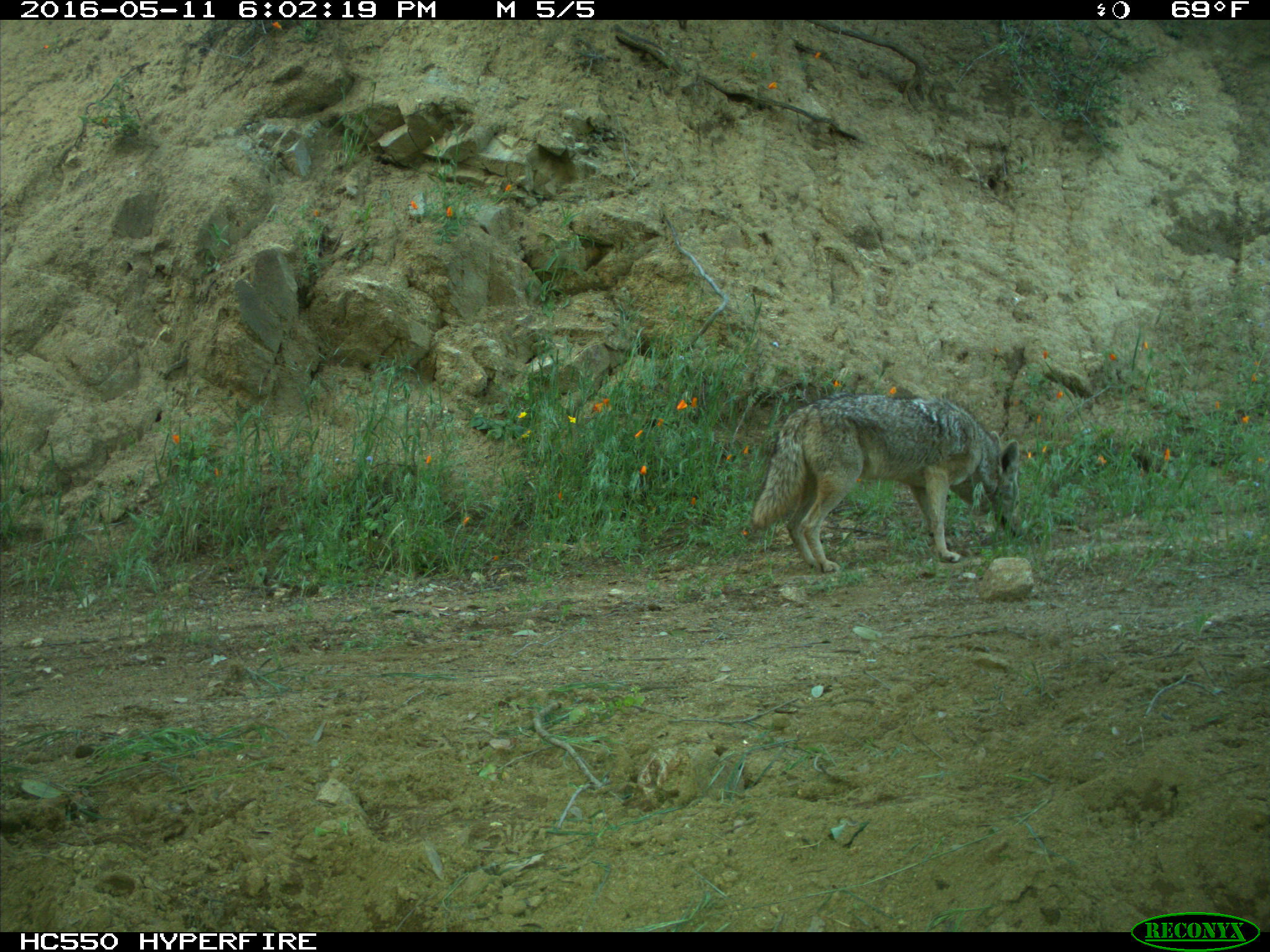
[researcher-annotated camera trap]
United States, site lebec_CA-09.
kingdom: Animalia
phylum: Chordata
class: Mammalia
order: Carnivora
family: Canidae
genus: Canis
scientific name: Canis latrans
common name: coyote